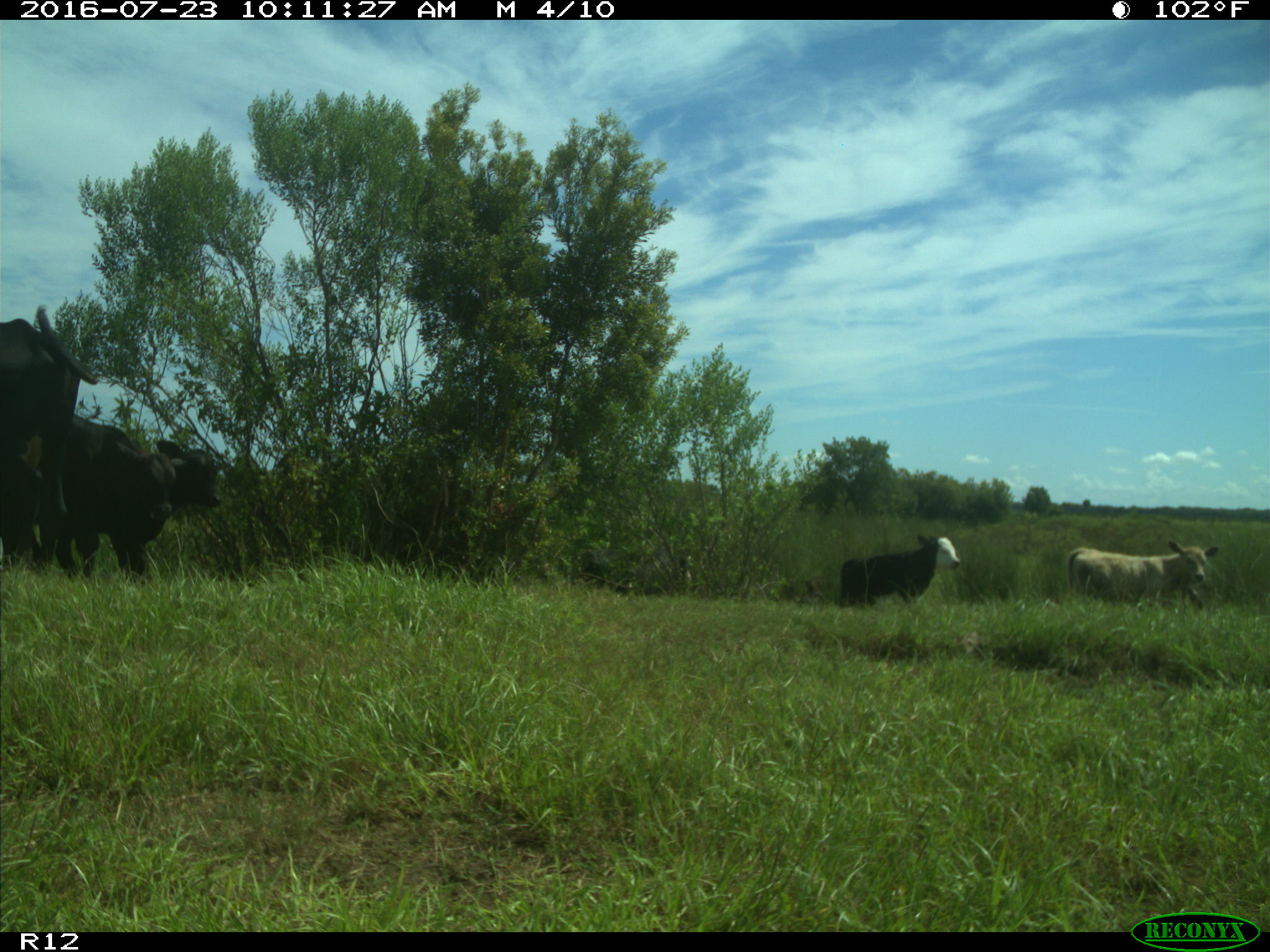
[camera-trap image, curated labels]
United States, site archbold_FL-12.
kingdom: Animalia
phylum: Chordata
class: Mammalia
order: Artiodactyla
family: Bovidae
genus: Bos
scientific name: Bos taurus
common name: domestic cow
Bos taurus (domestic cow).